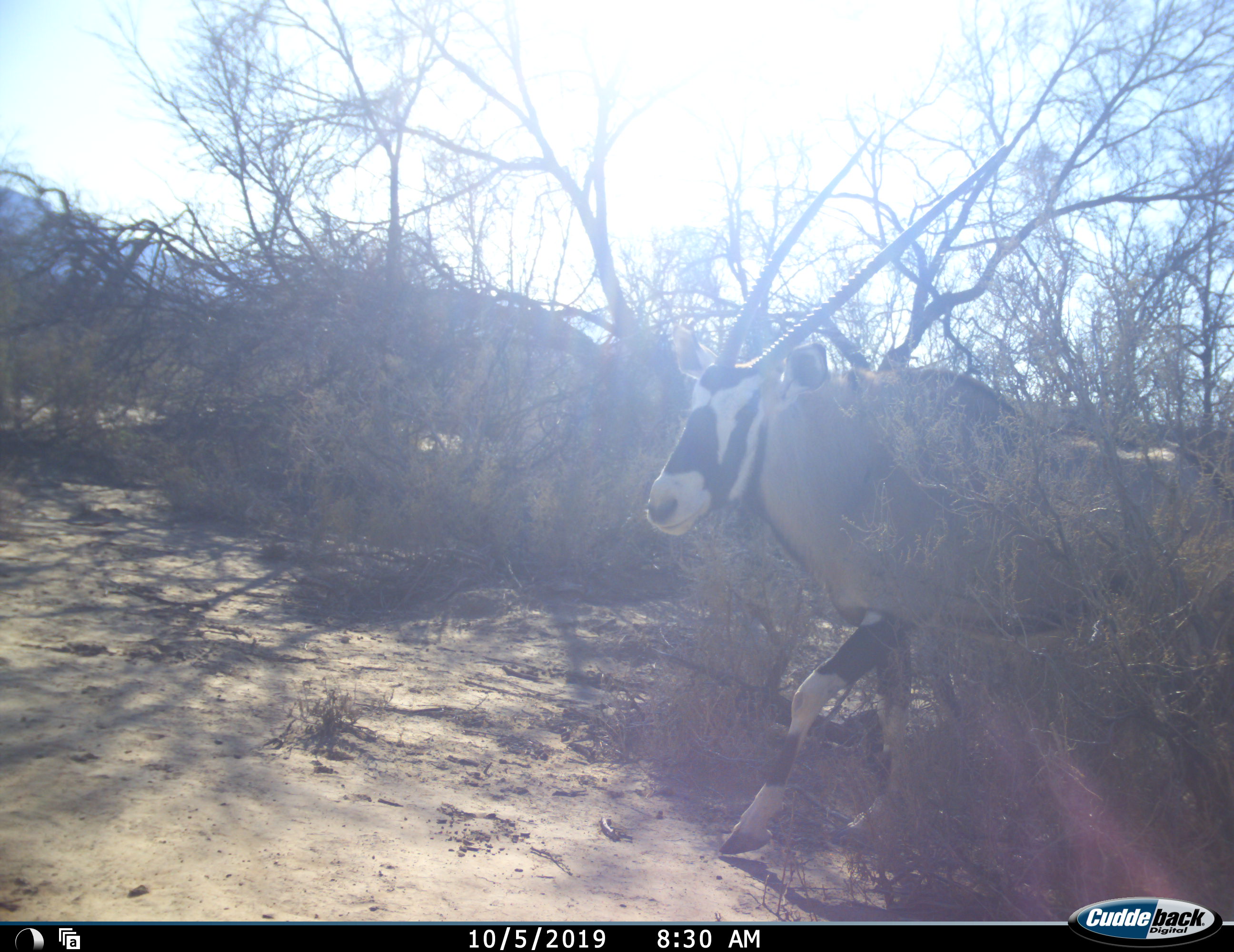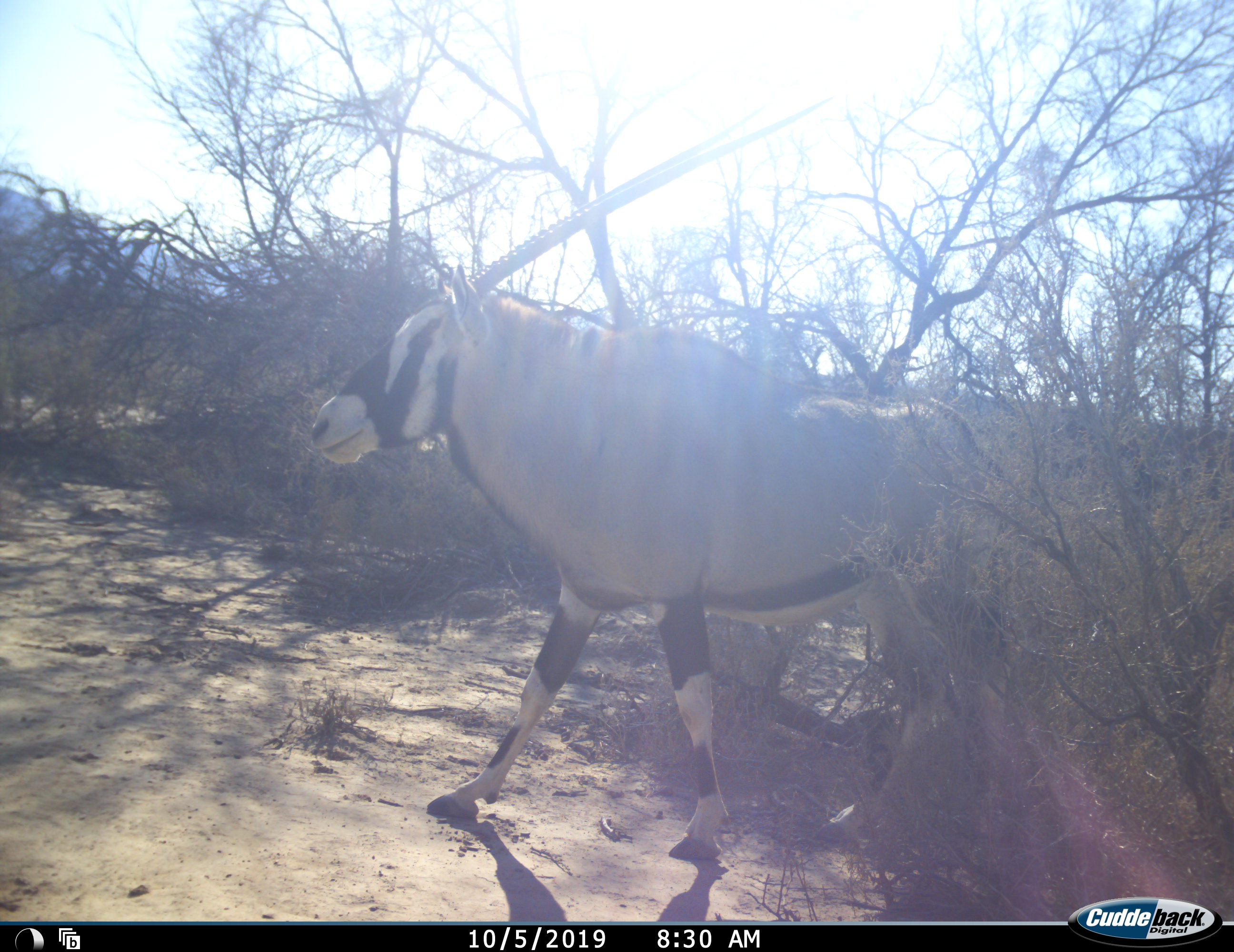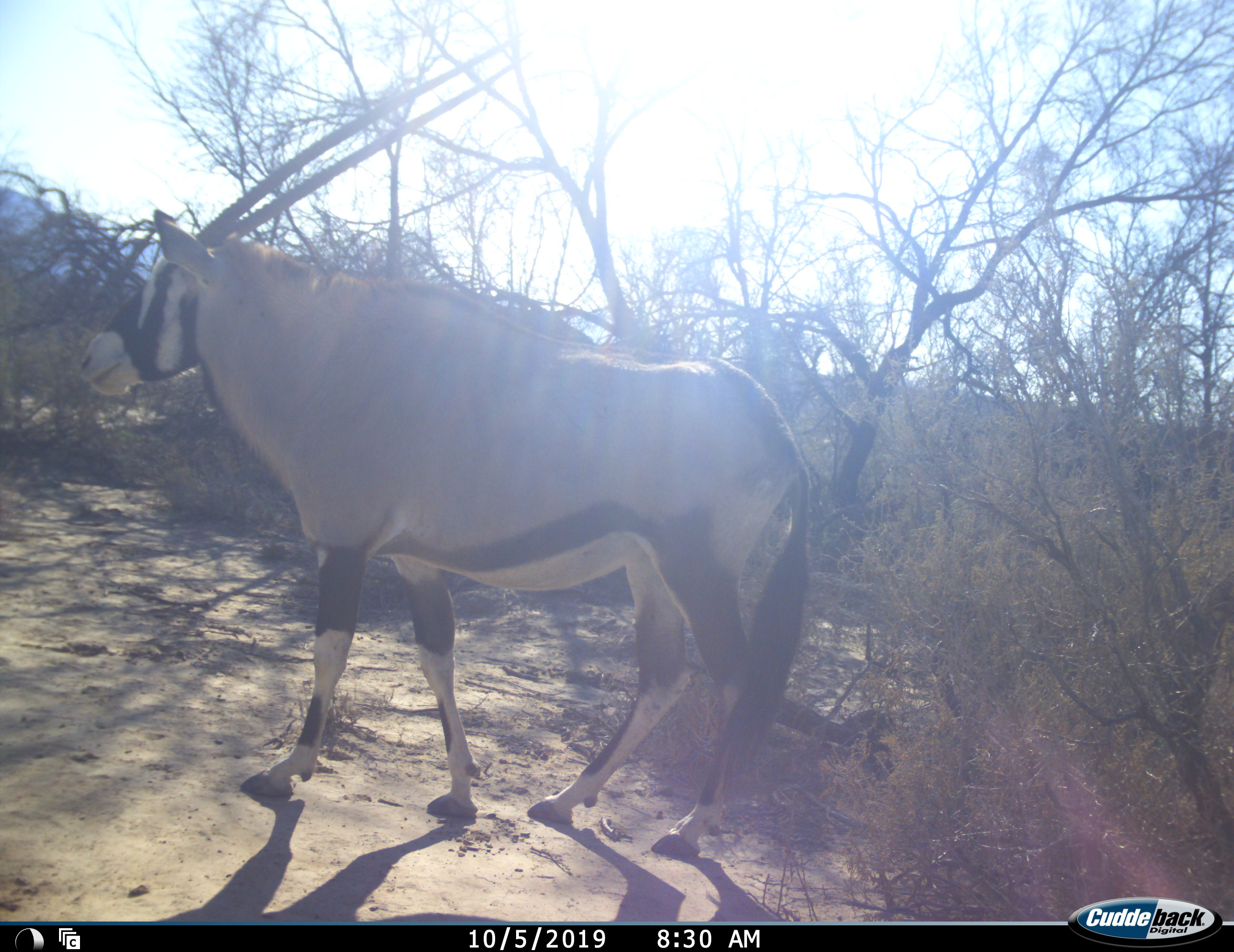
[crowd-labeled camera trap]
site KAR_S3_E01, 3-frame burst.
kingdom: Animalia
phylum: Chordata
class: Mammalia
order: Artiodactyla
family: Bovidae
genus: Oryx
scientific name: Oryx gazella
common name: gemsbok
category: oryx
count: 1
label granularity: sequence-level